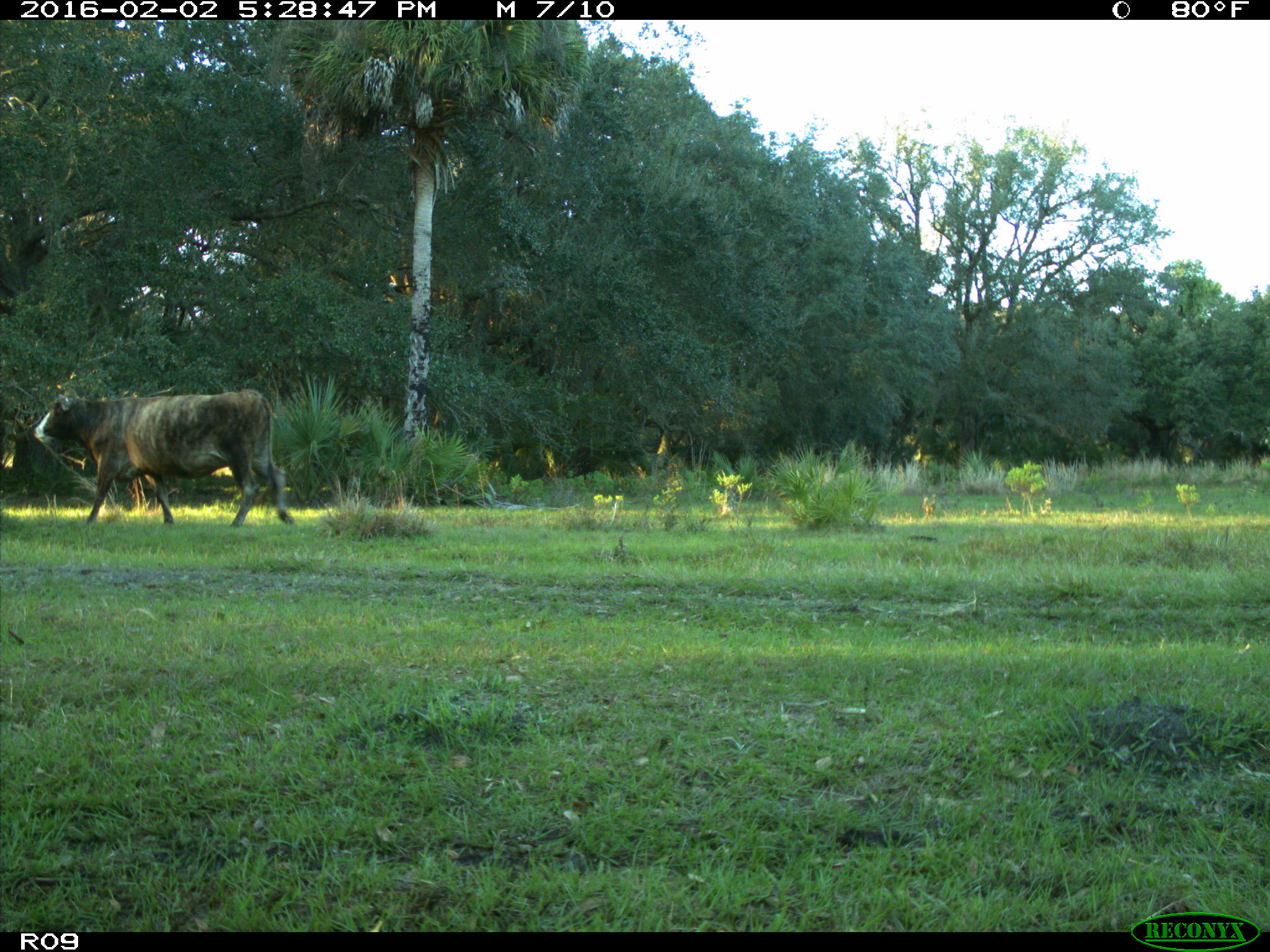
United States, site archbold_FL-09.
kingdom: Animalia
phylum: Chordata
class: Mammalia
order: Artiodactyla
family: Bovidae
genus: Bos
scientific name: Bos taurus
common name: domestic cow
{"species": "Bos taurus (domestic cow)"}